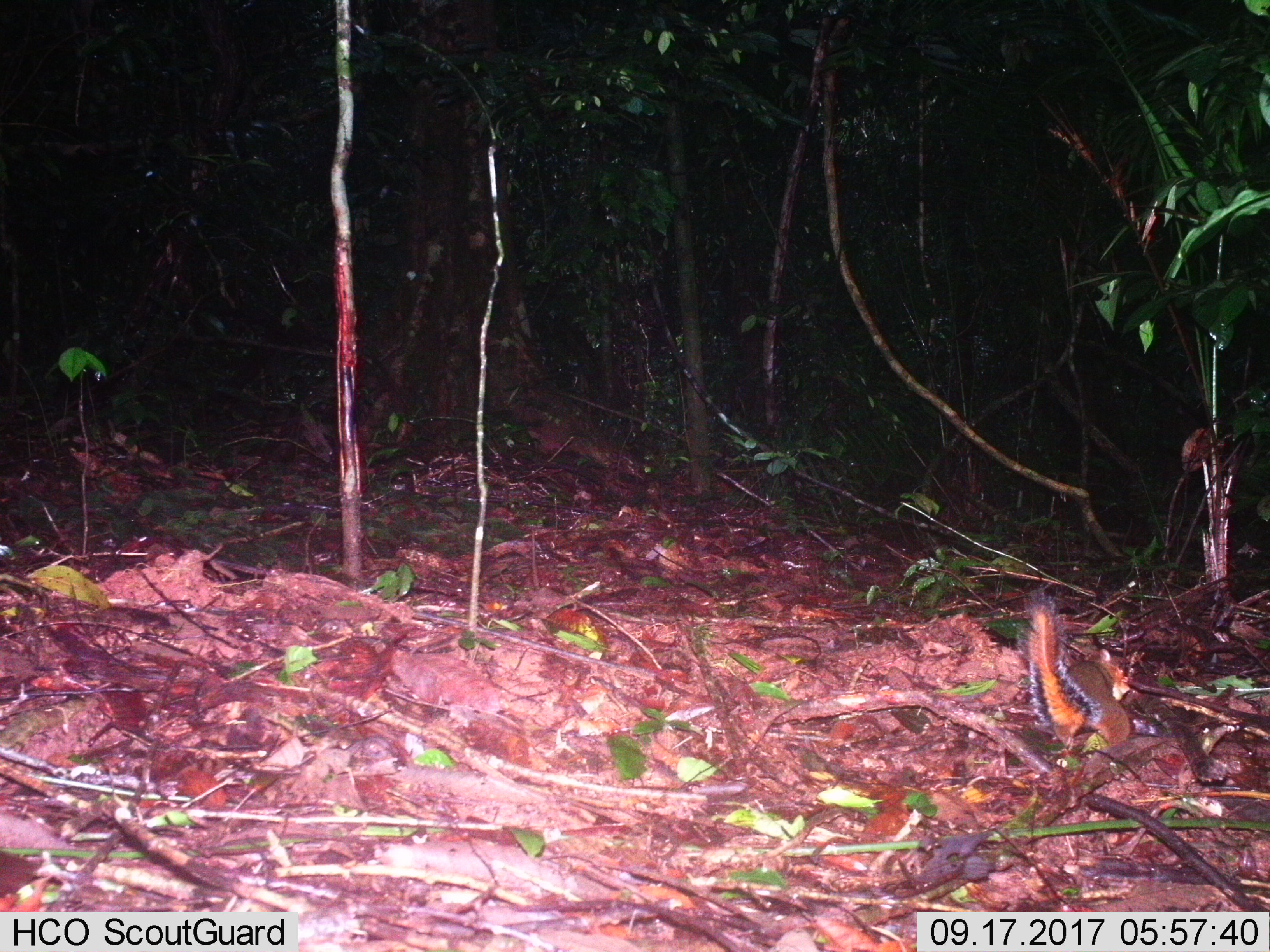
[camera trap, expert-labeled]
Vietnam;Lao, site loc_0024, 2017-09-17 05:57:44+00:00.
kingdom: Animalia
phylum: Chordata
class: Mammalia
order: Rodentia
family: Sciuridae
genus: Dremomys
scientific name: Dremomys rufigenis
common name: red-cheeked squirrel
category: red cheeked squirrel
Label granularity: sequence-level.